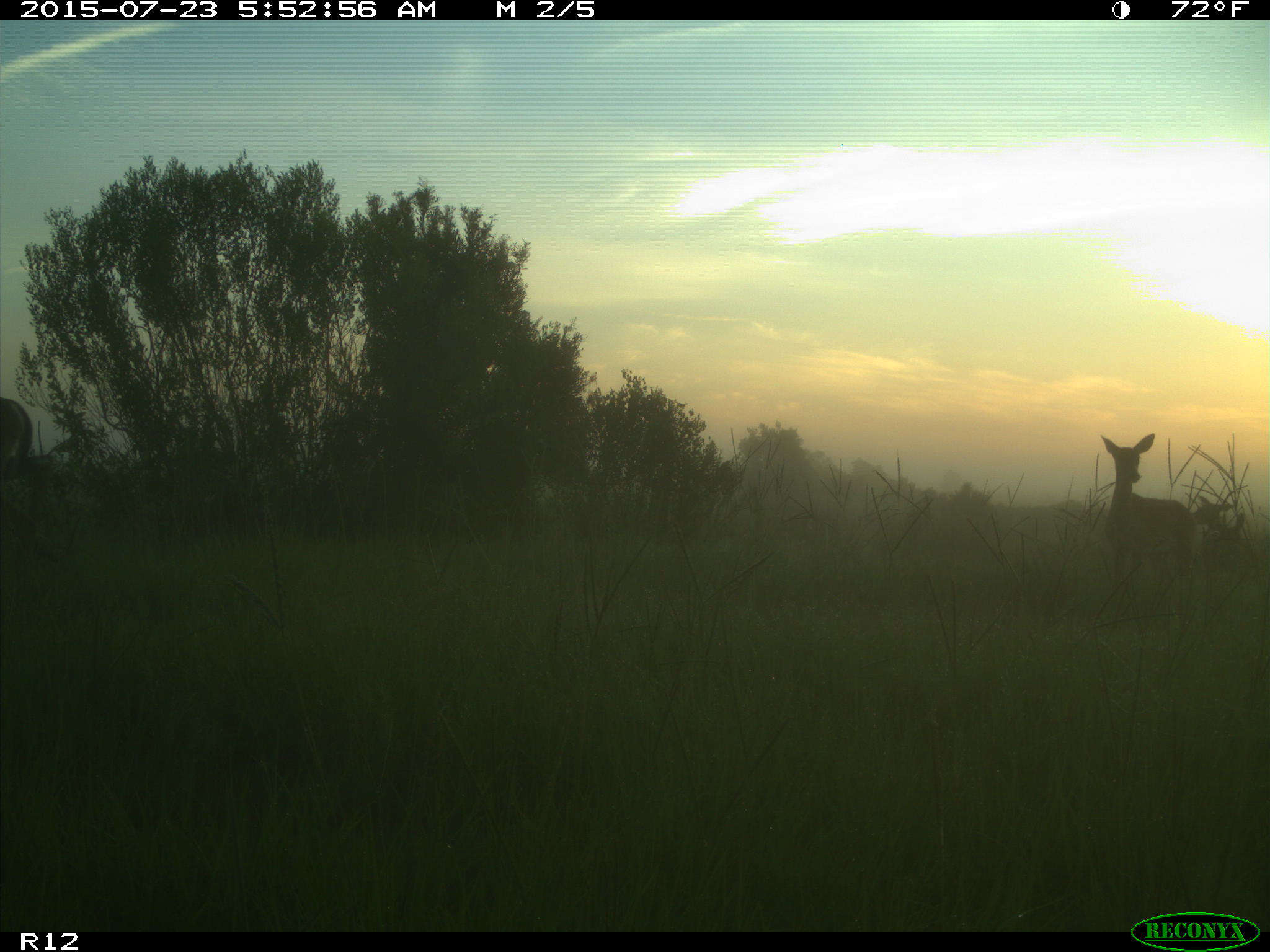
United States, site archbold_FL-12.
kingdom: Animalia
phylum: Chordata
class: Mammalia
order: Artiodactyla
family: Cervidae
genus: Odocoileus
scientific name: Odocoileus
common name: deer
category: unidentified deer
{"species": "unidentified deer (deer) (Odocoileus)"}